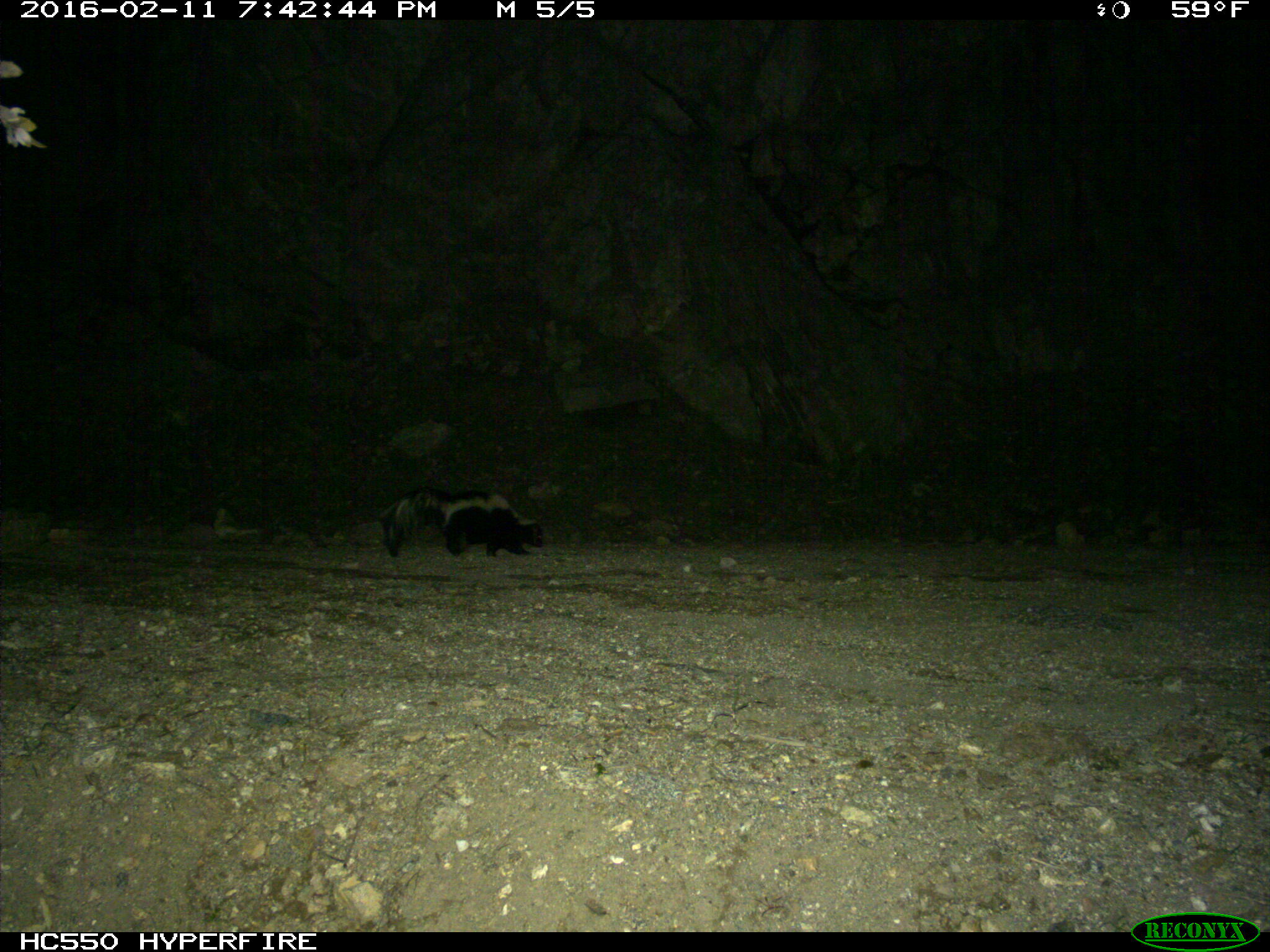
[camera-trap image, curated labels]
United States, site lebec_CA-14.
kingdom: Animalia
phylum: Chordata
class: Mammalia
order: Carnivora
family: Mephitidae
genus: Mephitis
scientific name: Mephitis mephitis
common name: striped skunk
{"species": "Mephitis mephitis (striped skunk)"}